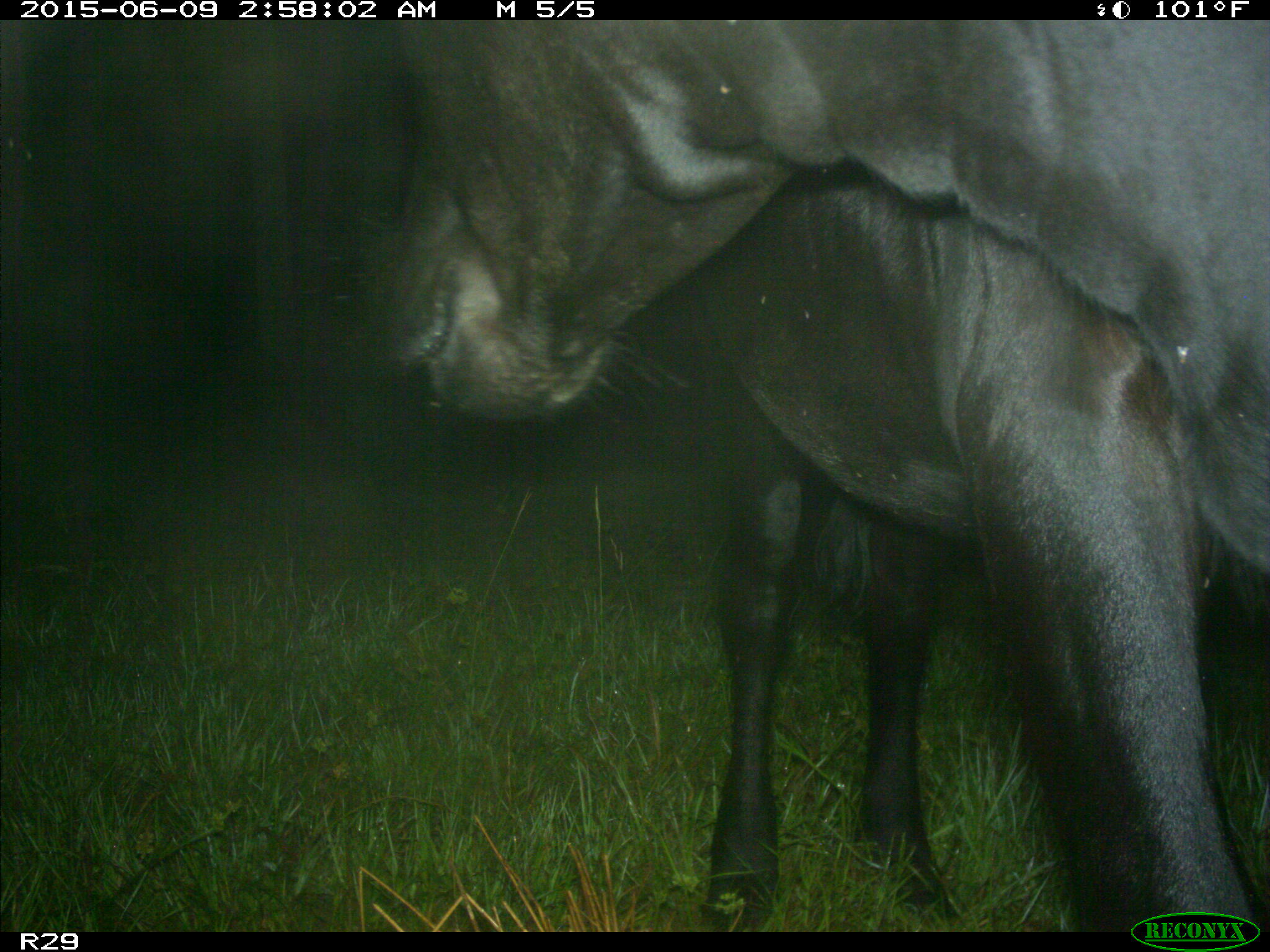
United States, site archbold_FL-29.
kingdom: Animalia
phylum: Chordata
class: Mammalia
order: Artiodactyla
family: Bovidae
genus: Bos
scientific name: Bos taurus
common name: domestic cow